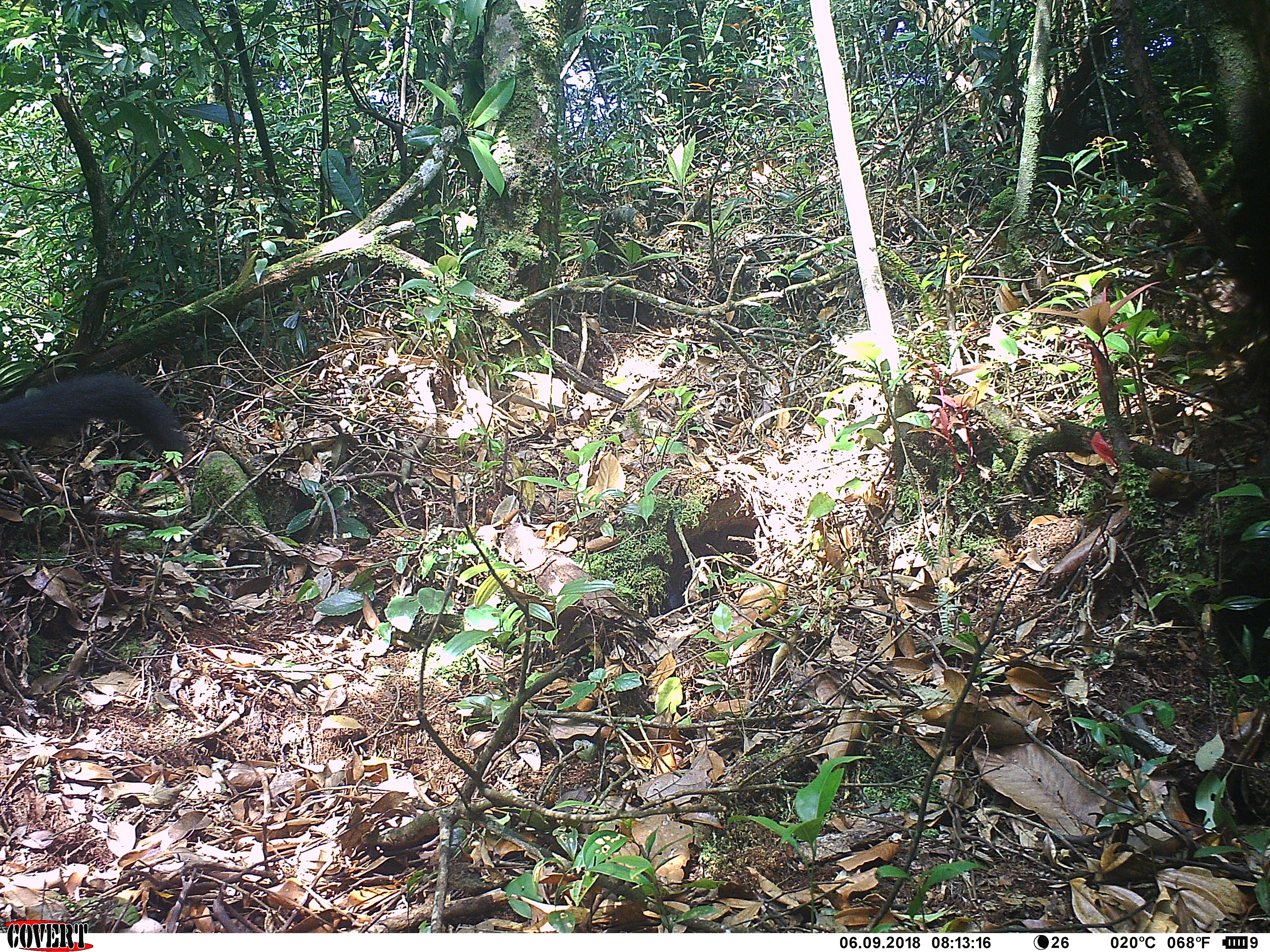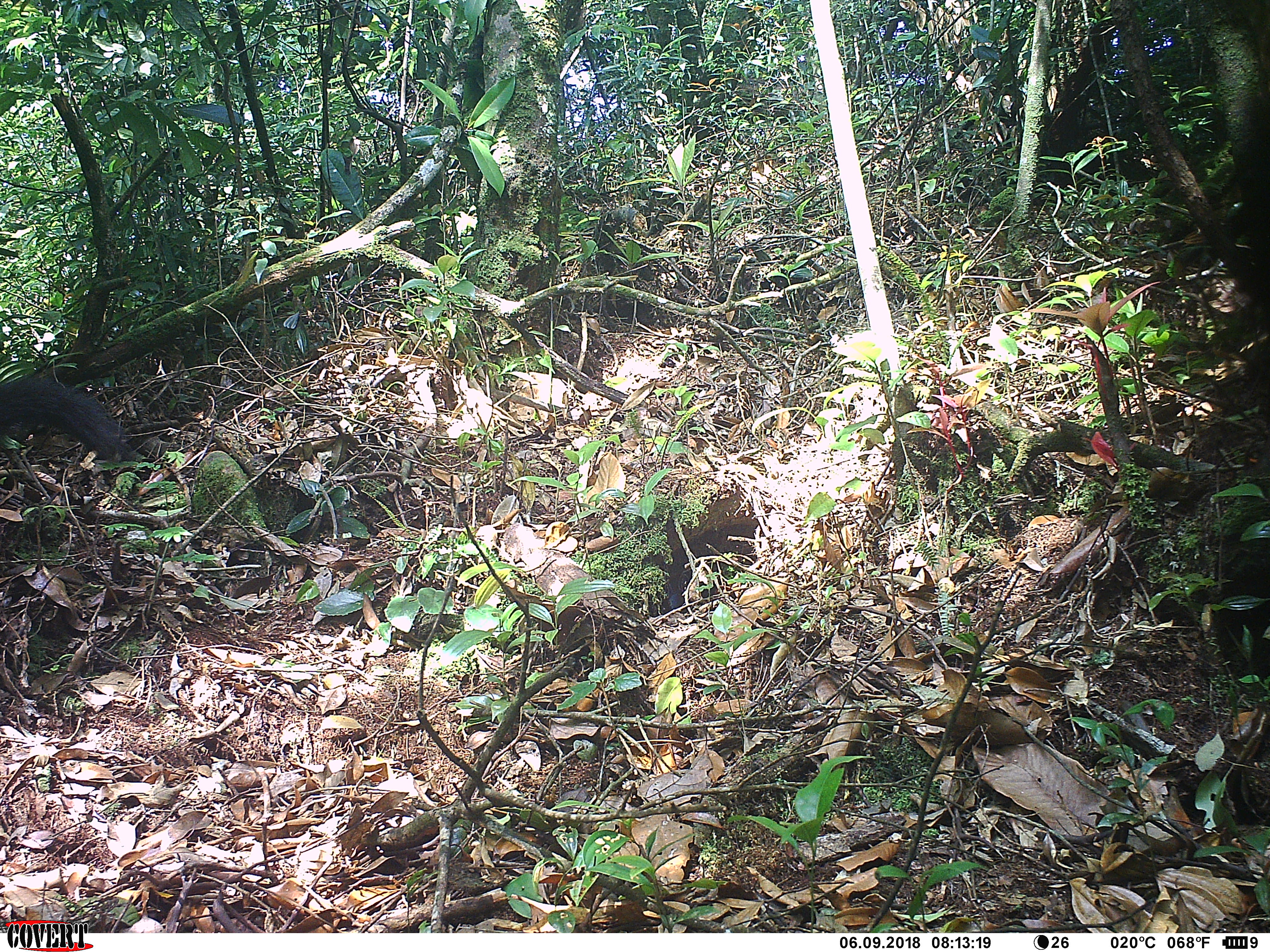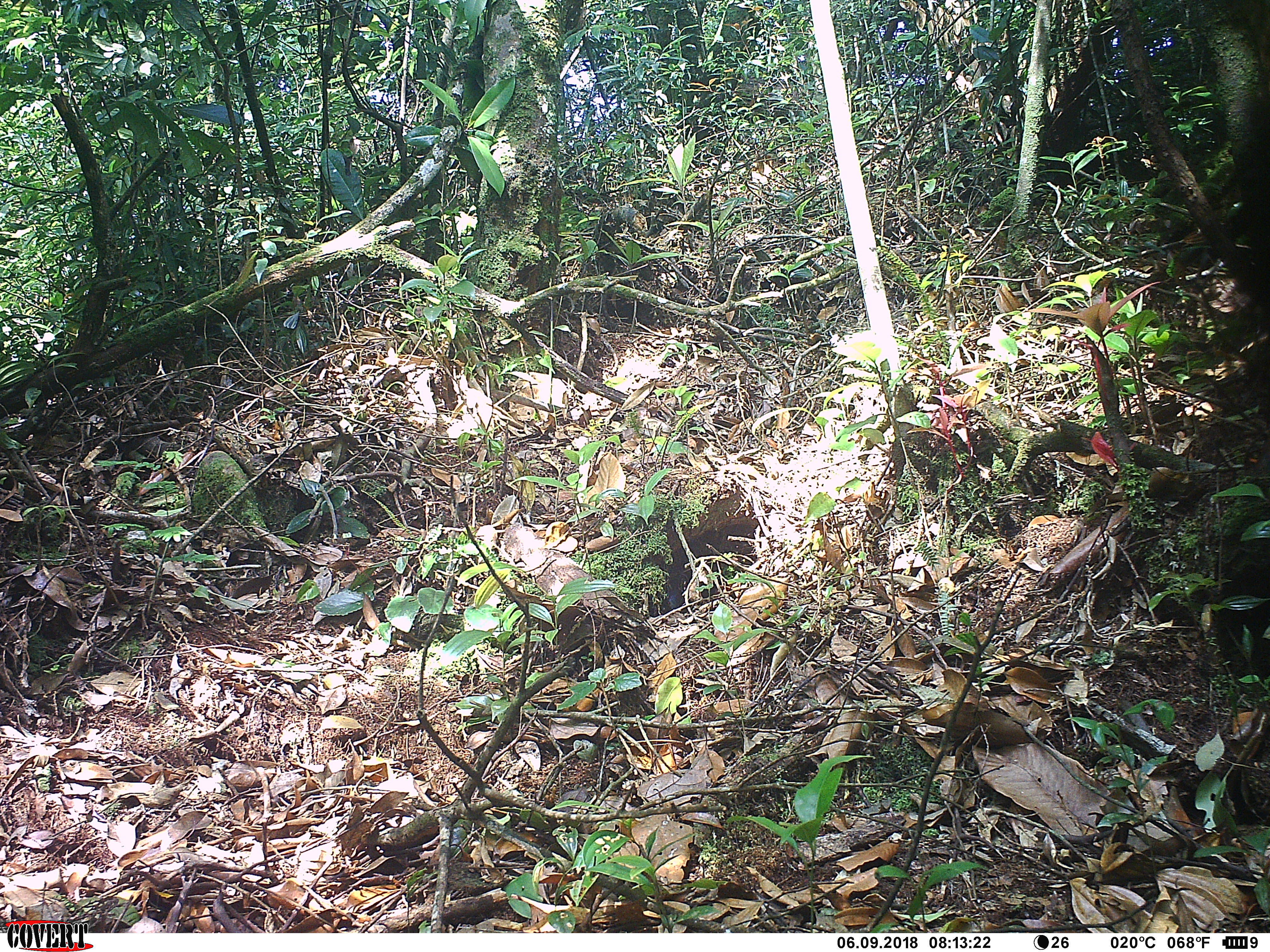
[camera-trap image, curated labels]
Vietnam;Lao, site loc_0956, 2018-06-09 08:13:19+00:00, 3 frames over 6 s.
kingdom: Animalia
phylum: Chordata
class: Mammalia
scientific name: Mammalia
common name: mammal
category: unidentified mammal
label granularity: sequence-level